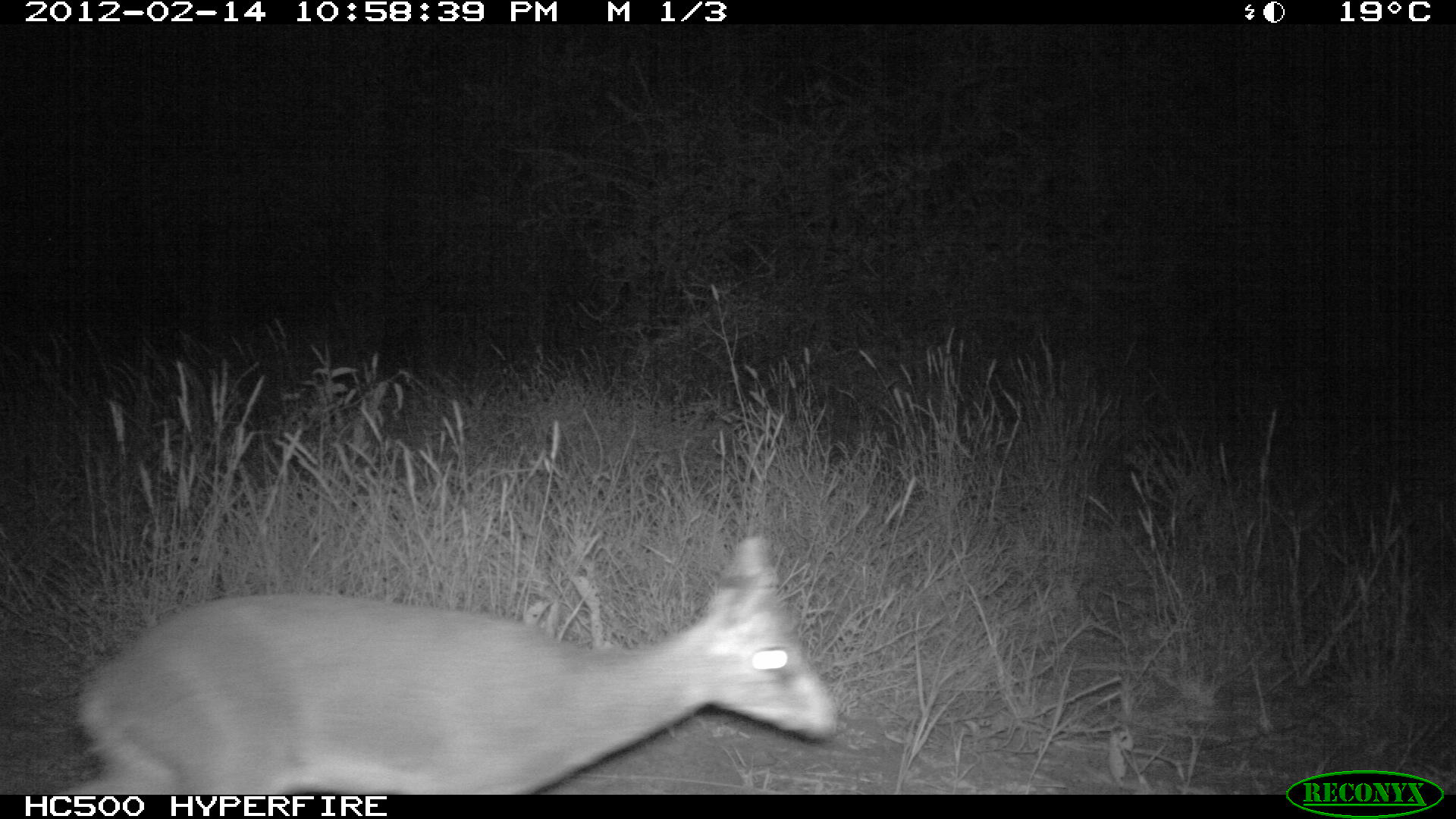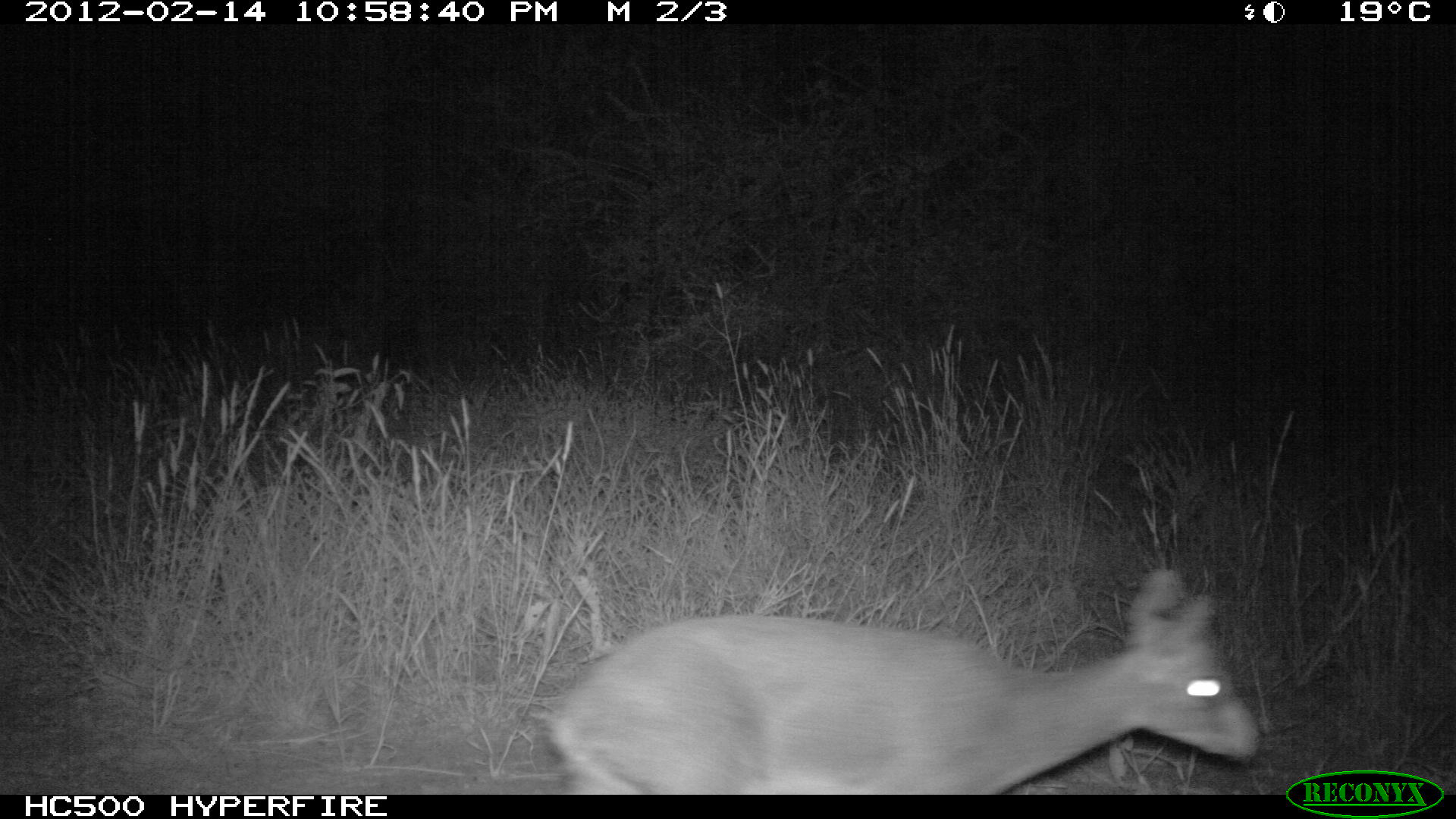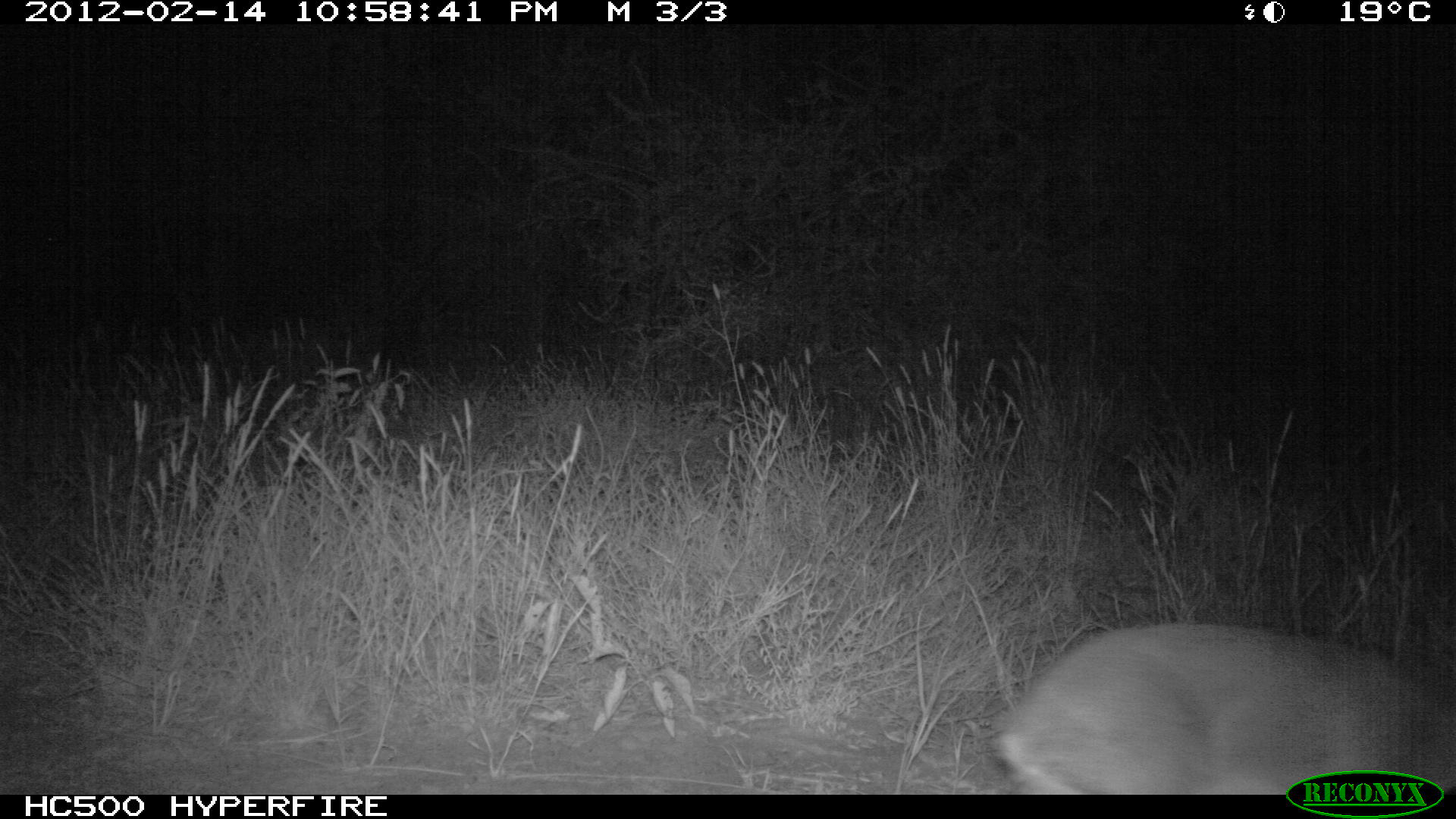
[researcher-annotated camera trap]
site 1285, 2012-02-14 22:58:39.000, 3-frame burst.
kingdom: Animalia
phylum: Chordata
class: Mammalia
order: Artiodactyla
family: Bovidae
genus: Madoqua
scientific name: Madoqua guentheri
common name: günther's dik-dik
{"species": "Madoqua guentheri (günther's dik-dik)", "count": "1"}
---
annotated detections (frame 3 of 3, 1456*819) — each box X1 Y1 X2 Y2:
madoqua guentheri: 991 618 1454 790